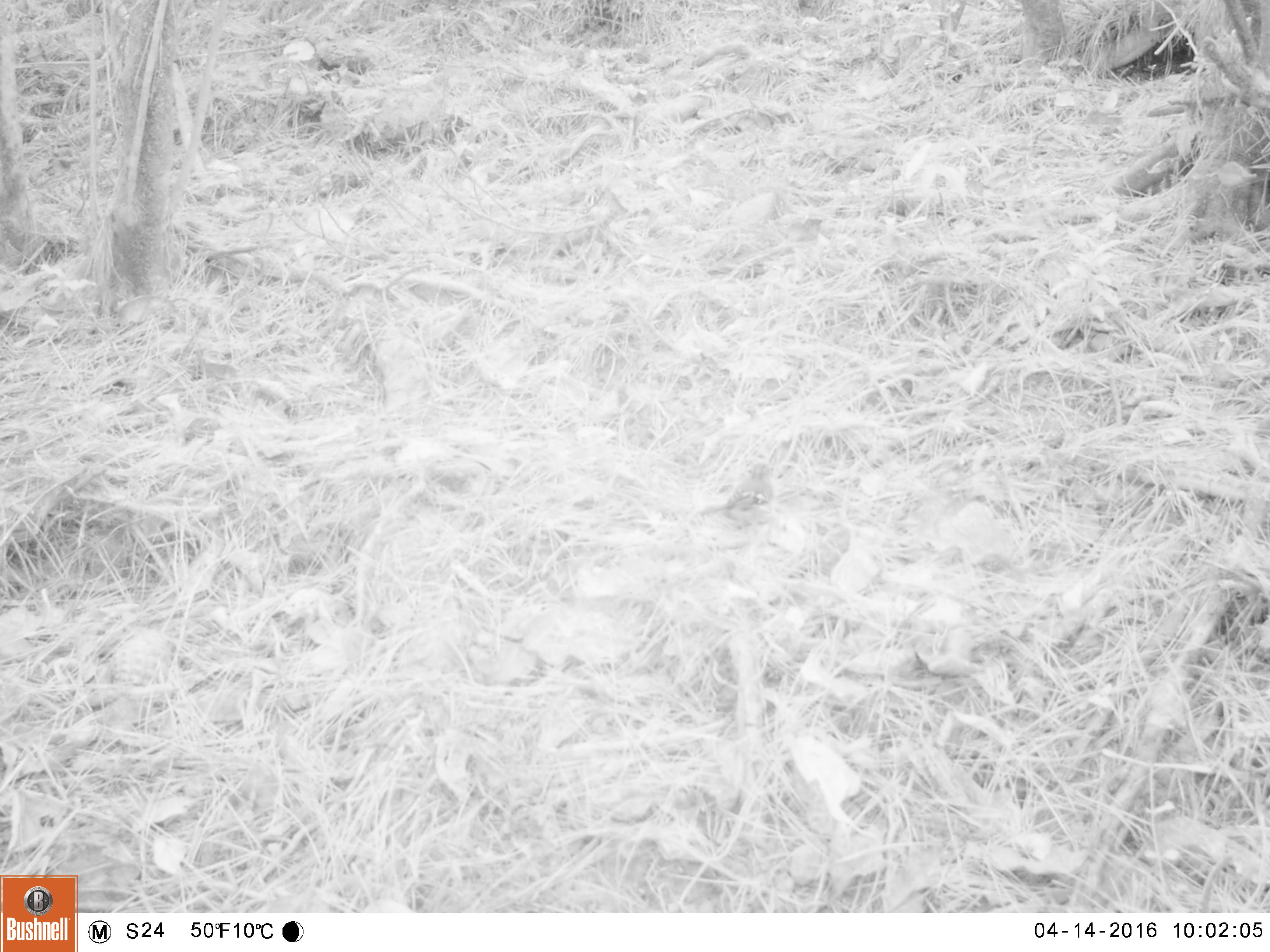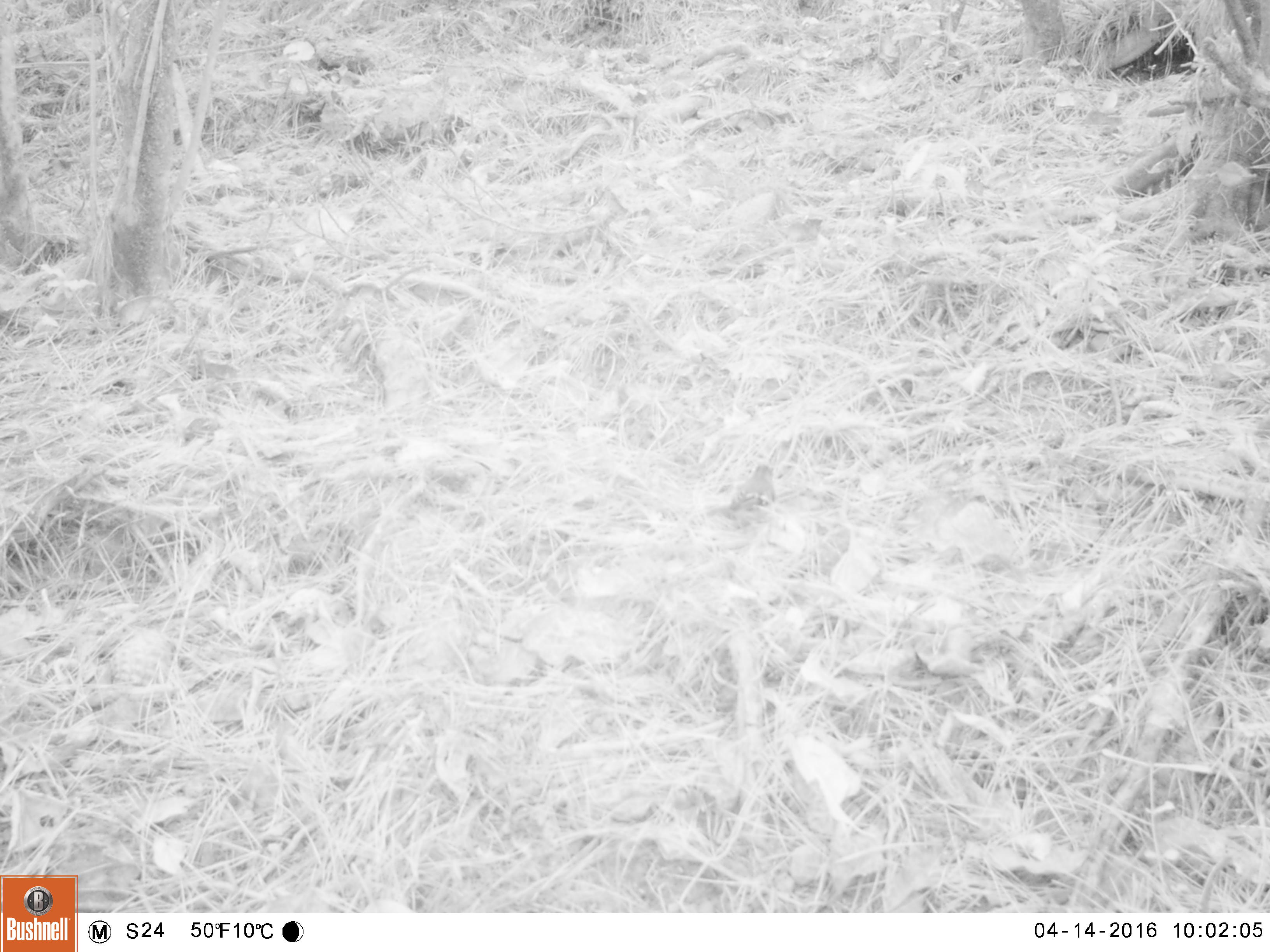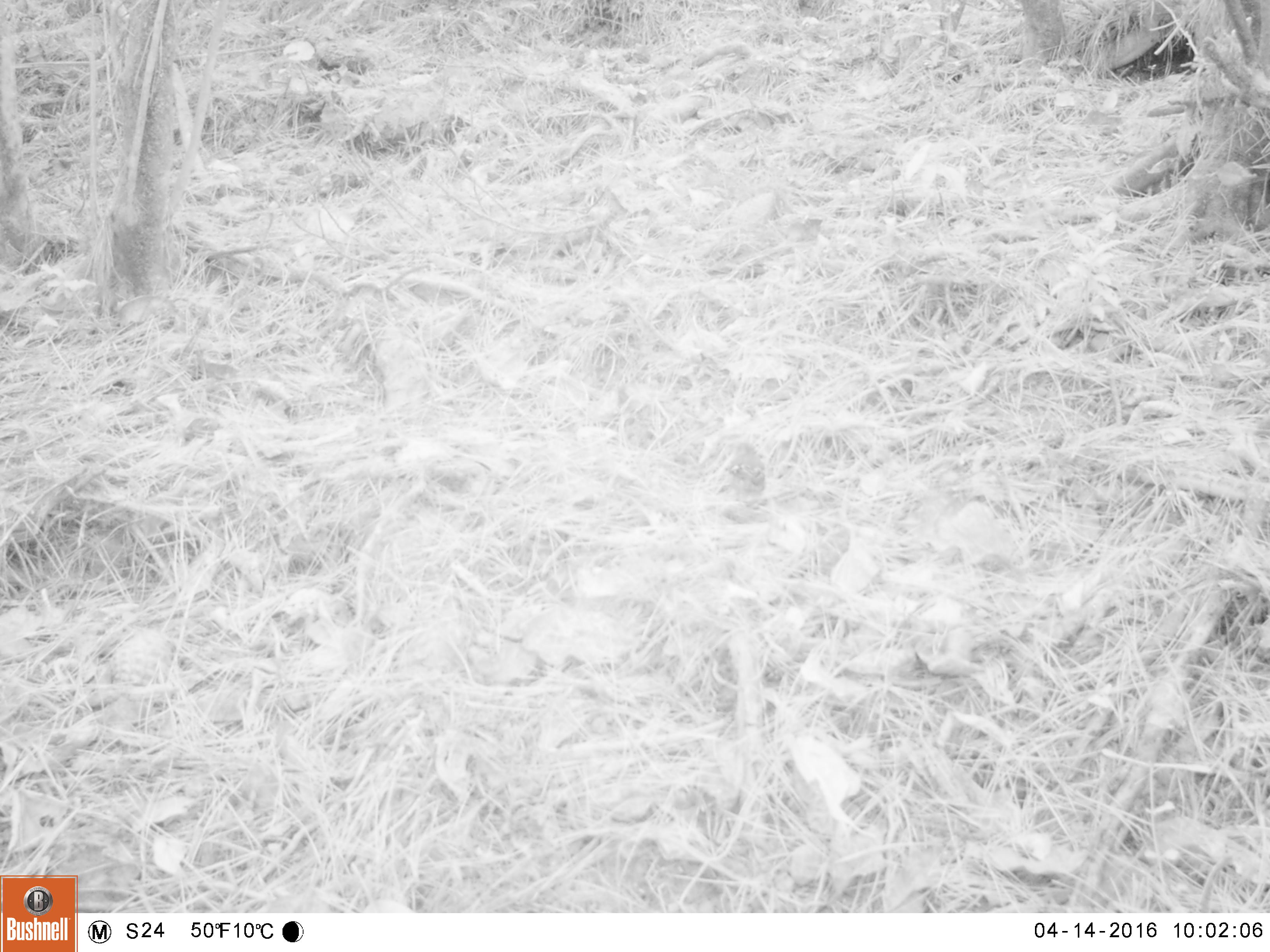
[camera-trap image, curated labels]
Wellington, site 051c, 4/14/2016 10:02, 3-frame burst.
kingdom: Animalia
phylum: Chordata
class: Aves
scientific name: Aves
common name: bird